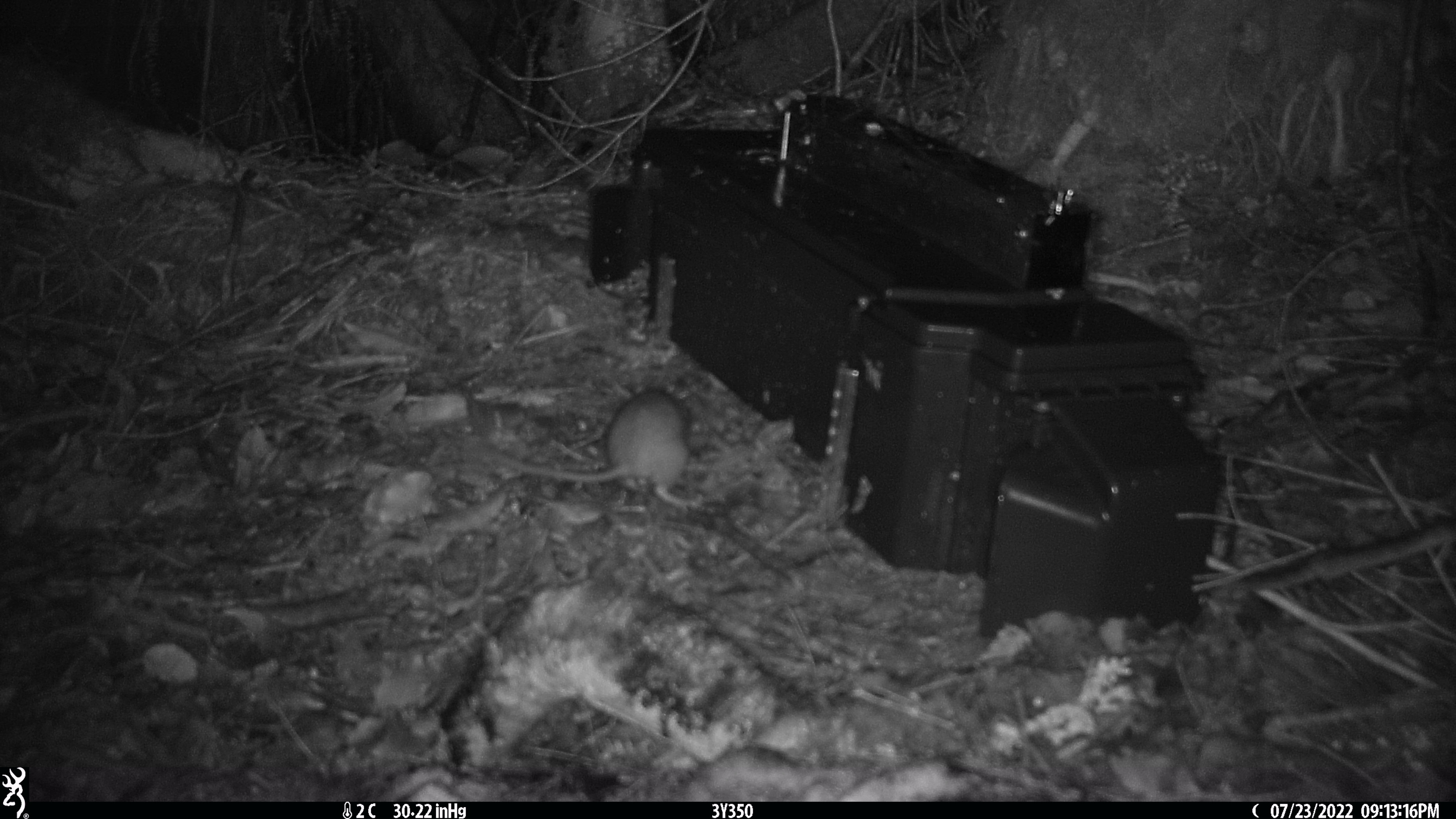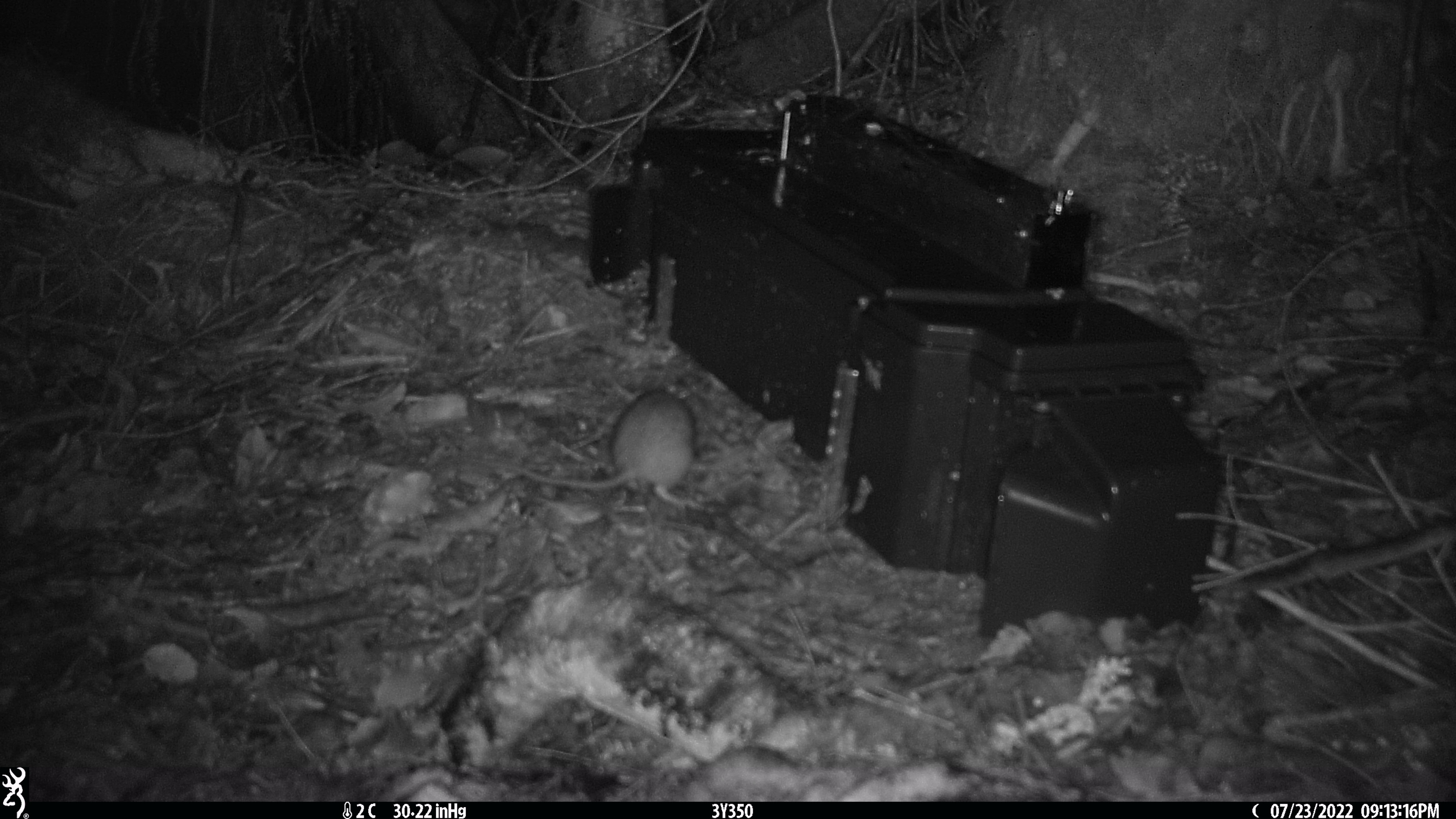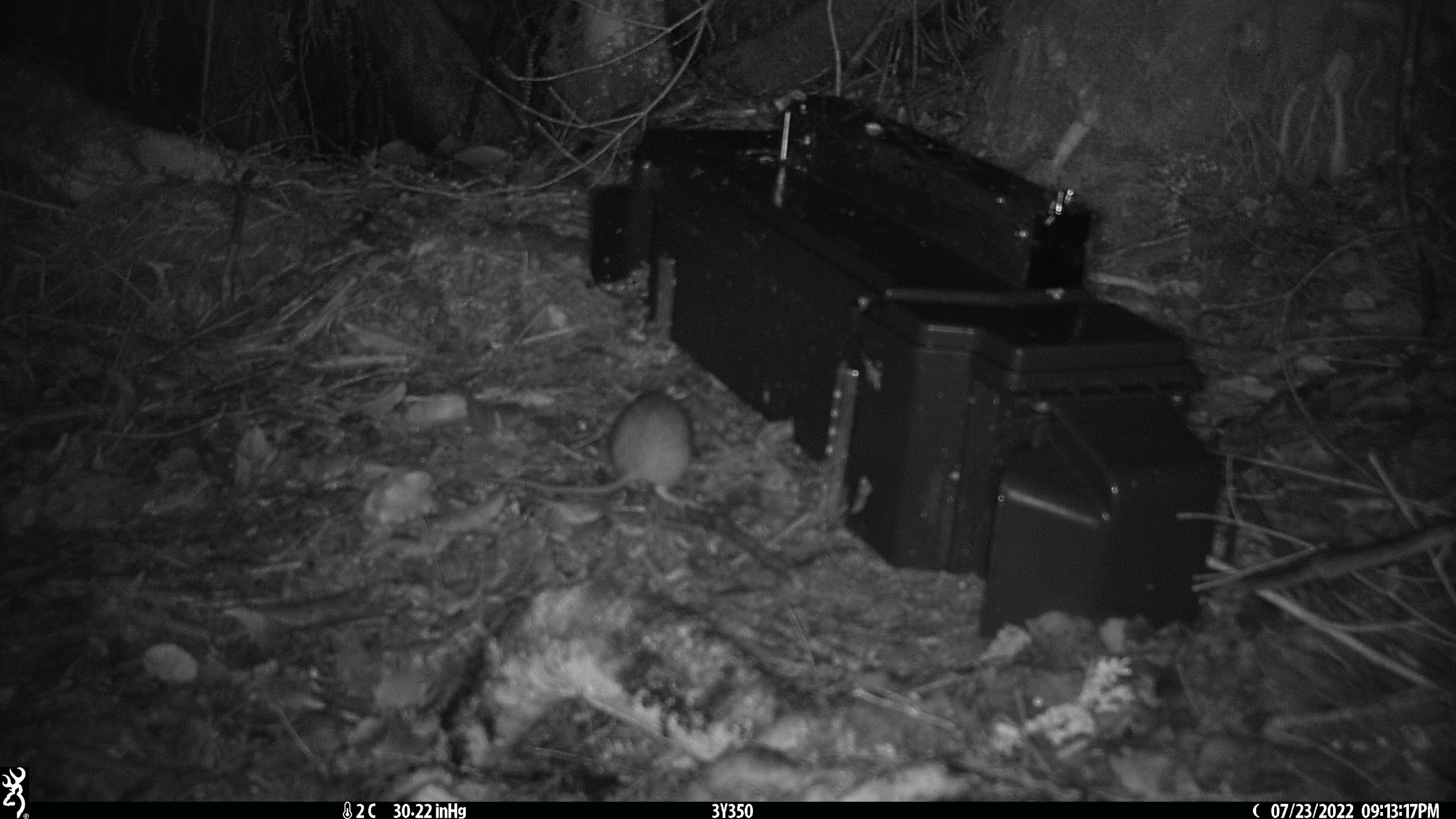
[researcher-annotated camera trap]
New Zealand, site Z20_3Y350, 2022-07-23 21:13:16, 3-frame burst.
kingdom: Animalia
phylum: Chordata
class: Mammalia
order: Rodentia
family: Muridae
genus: Rattus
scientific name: Rattus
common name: rat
Rat (Rattus).